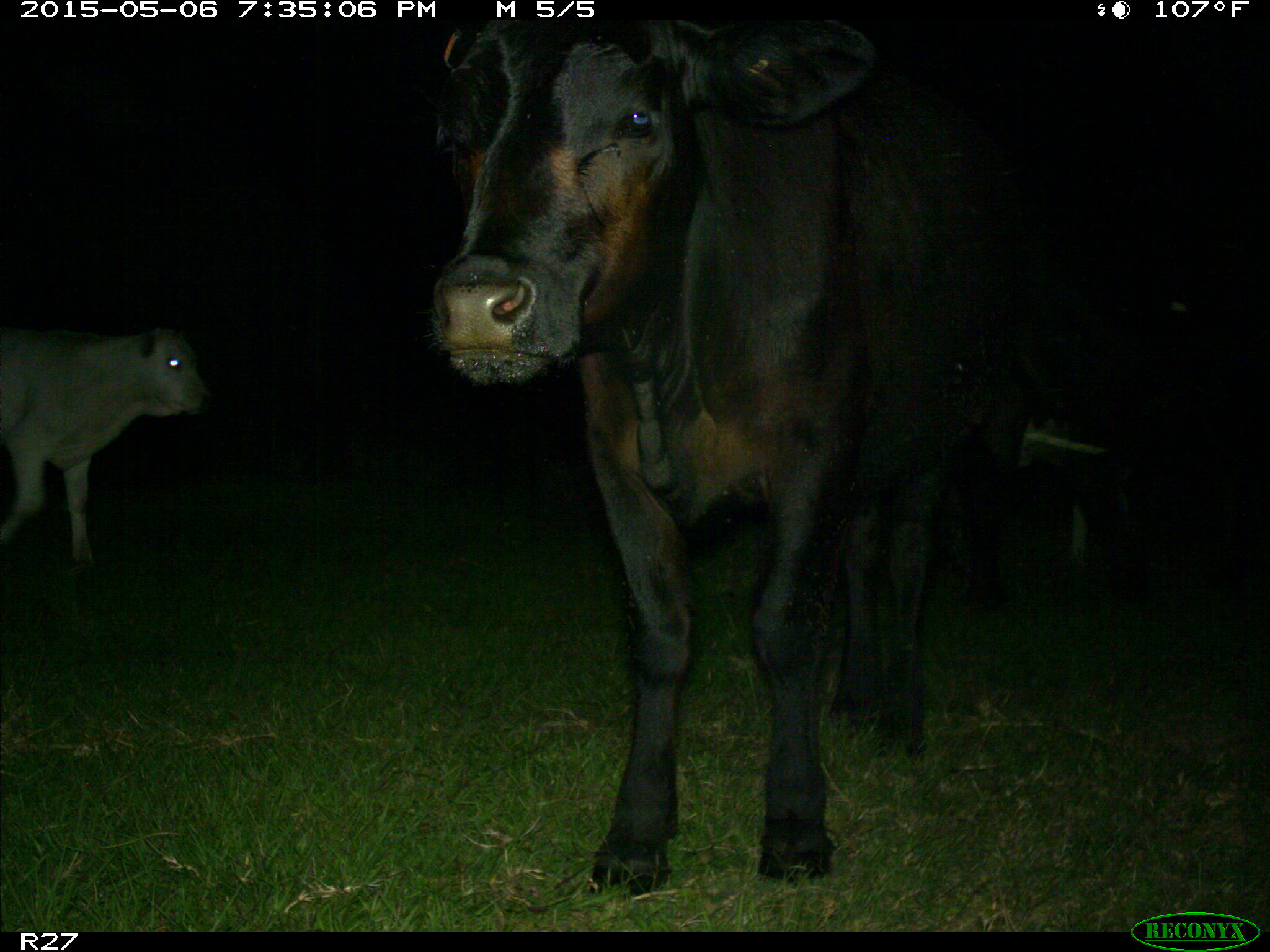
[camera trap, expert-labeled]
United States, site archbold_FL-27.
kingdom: Animalia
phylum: Chordata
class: Mammalia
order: Artiodactyla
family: Bovidae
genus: Bos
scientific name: Bos taurus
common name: domestic cow